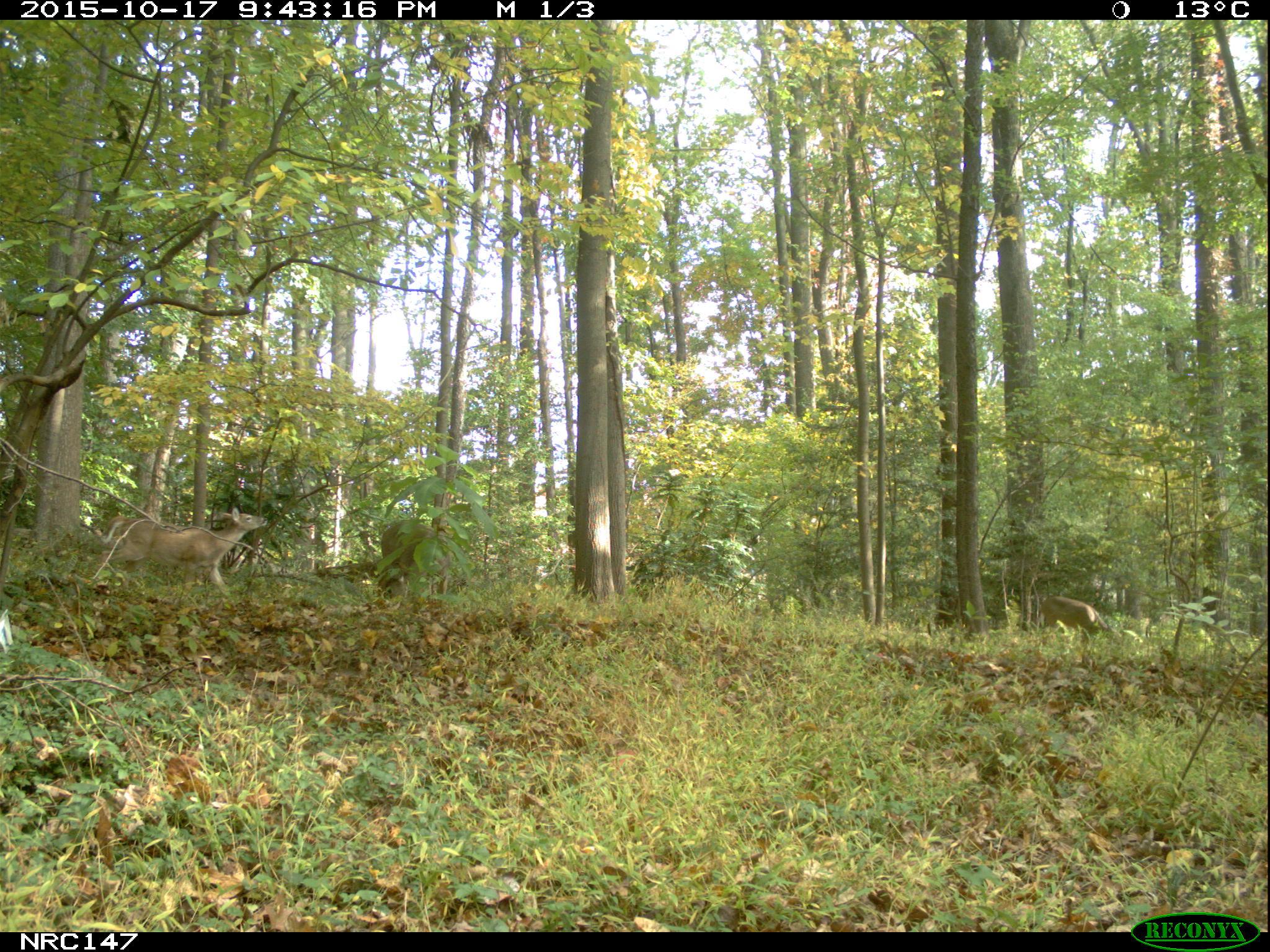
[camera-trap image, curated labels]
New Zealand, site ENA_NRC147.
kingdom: Animalia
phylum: Chordata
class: Mammalia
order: Artiodactyla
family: Cervidae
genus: Odocoileus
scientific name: Odocoileus virginianus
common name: white-tailed deer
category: white tailed deer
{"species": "white tailed deer (white-tailed deer) (Odocoileus virginianus)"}